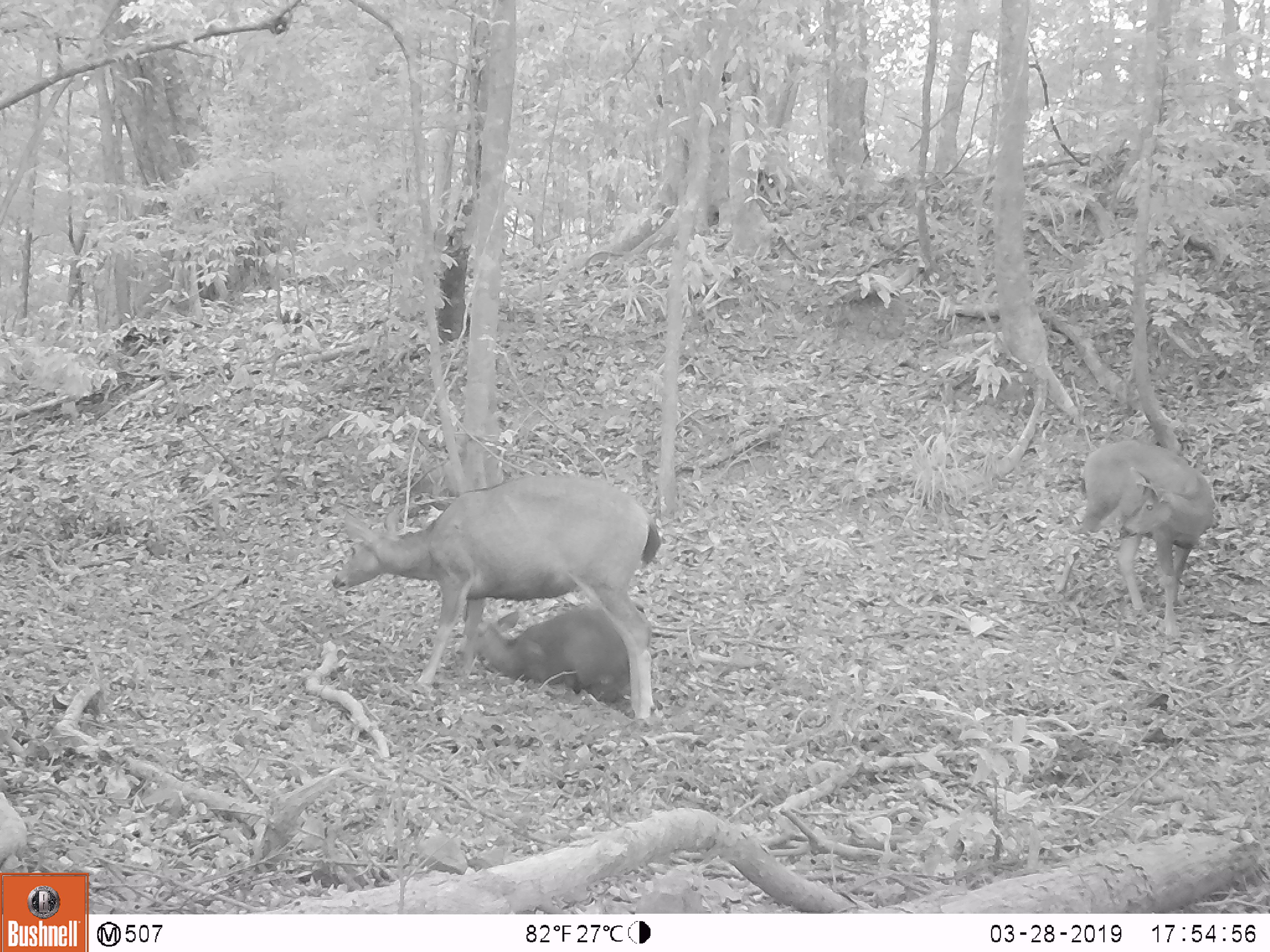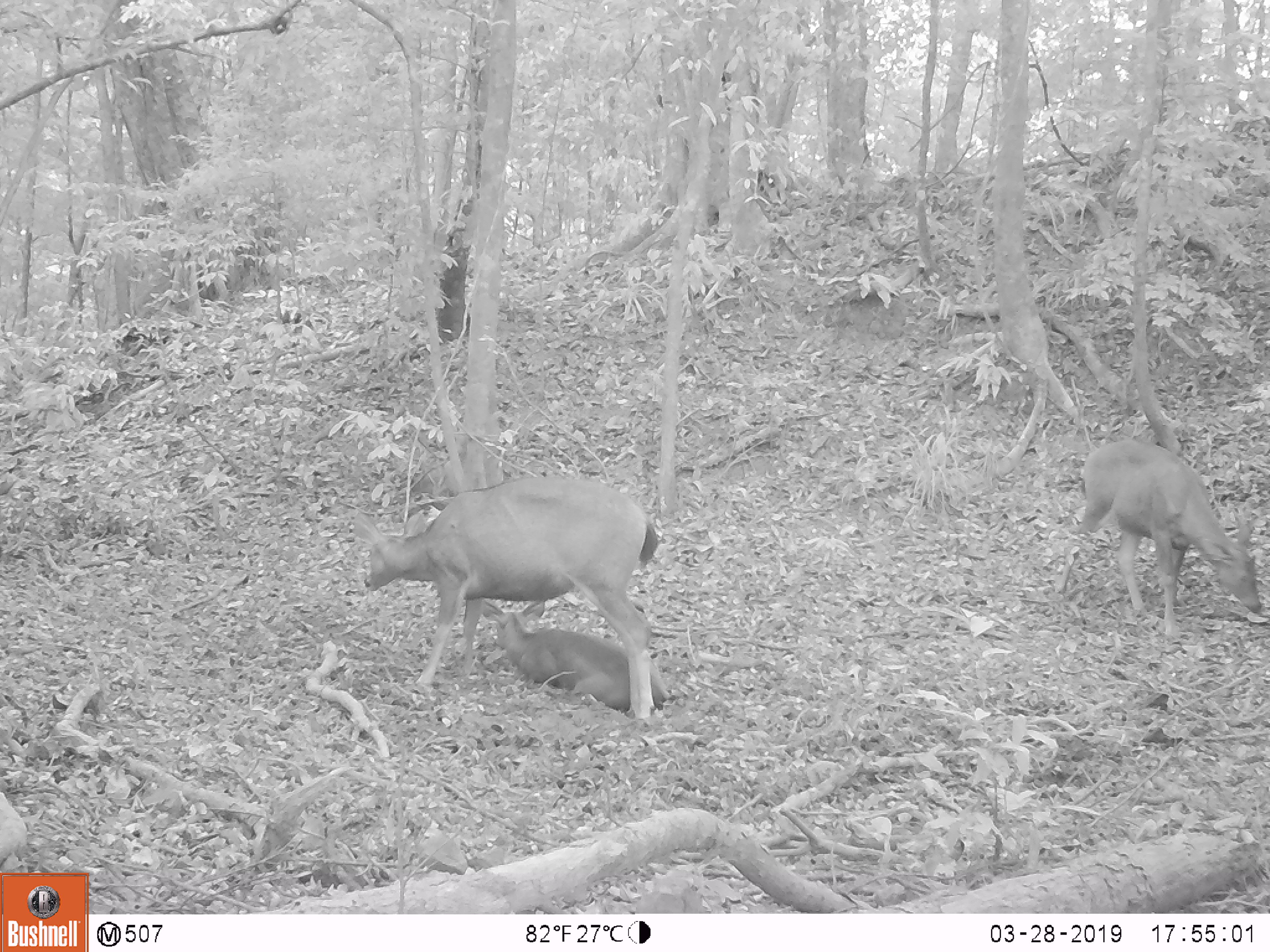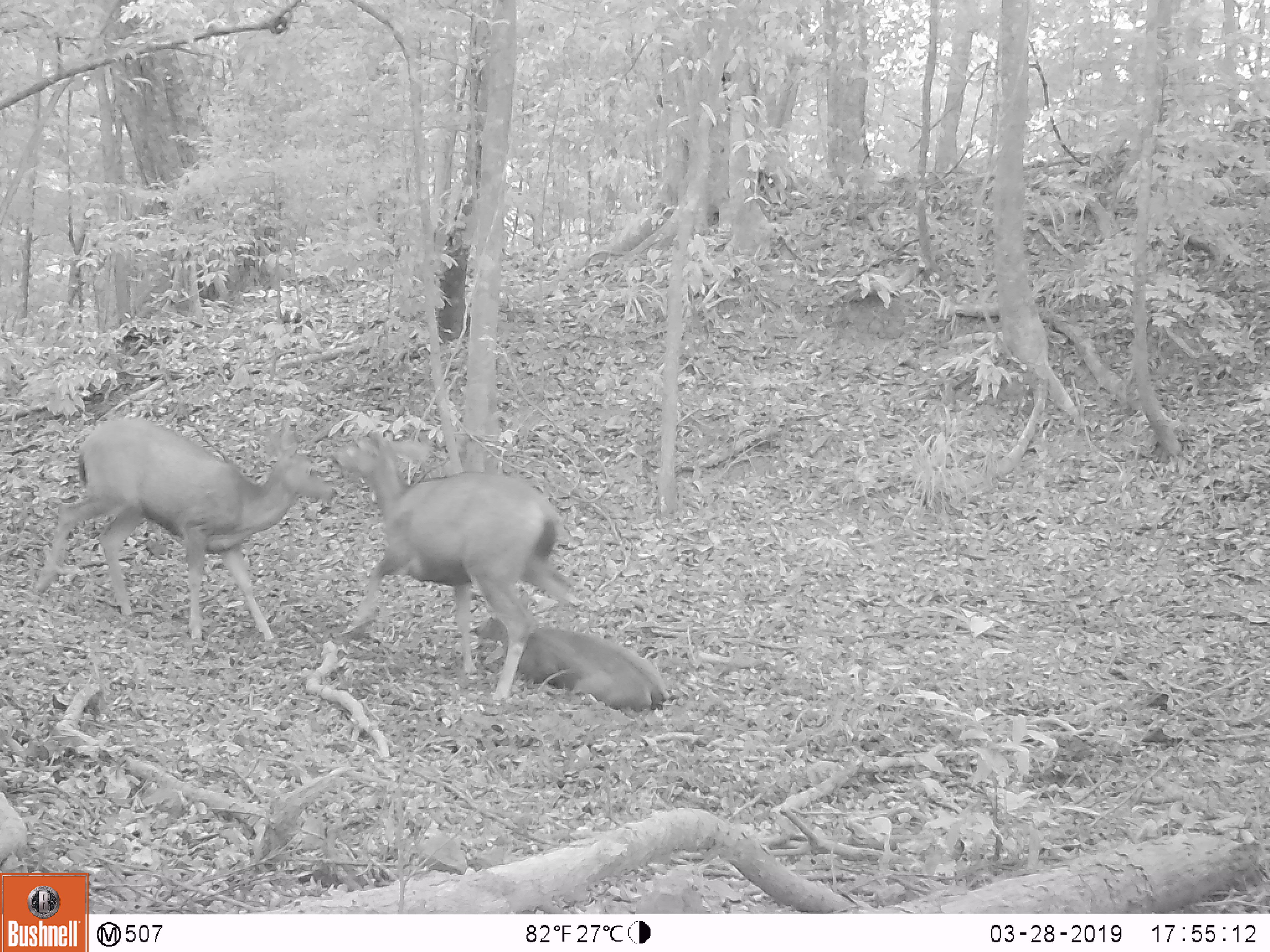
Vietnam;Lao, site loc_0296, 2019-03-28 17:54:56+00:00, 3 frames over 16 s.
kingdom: Animalia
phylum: Chordata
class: Mammalia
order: Artiodactyla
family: Cervidae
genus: Rusa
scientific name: Rusa unicolor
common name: sambar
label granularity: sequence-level